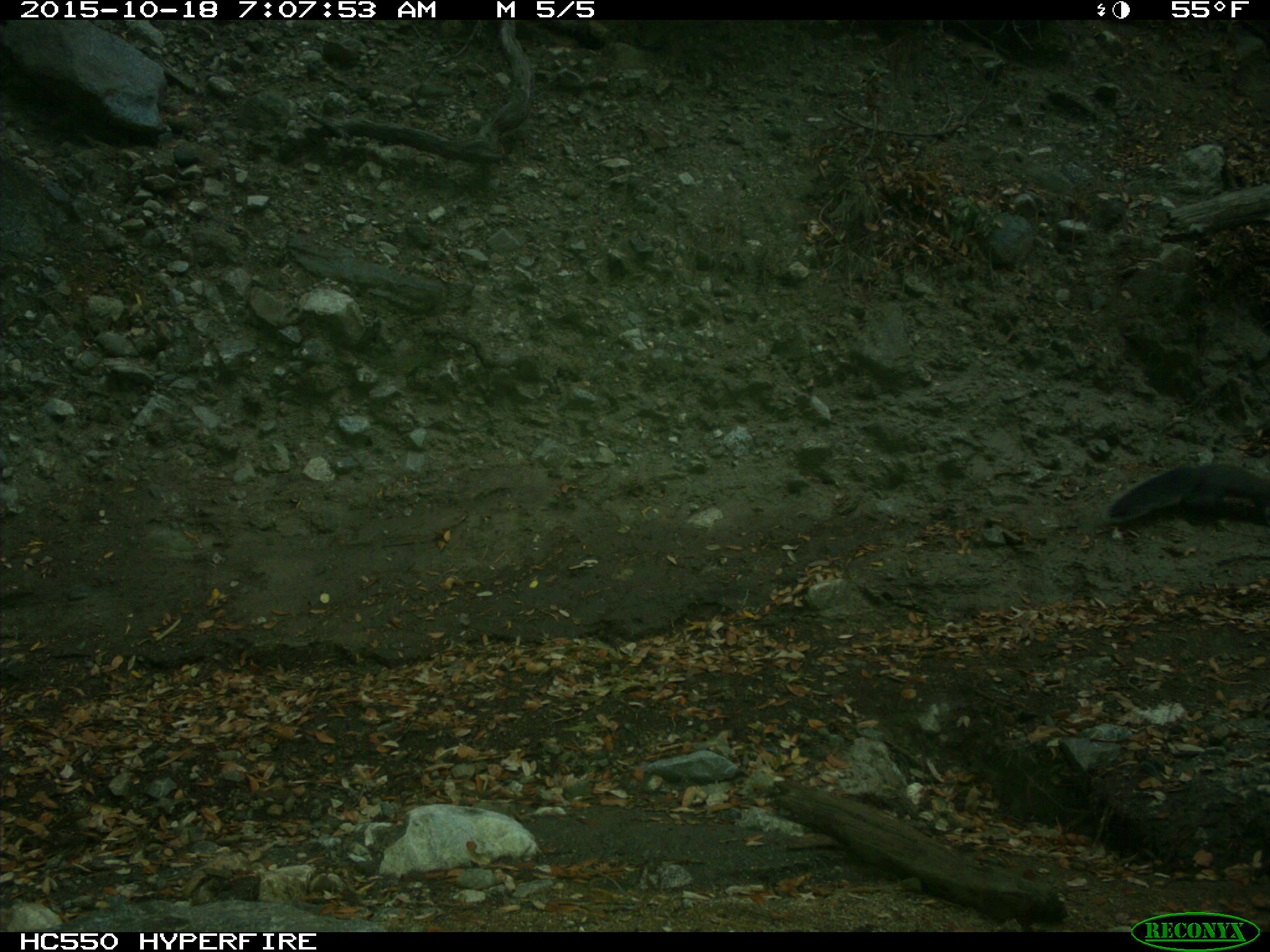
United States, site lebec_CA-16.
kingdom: Animalia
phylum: Chordata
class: Mammalia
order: Rodentia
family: Sciuridae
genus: Sciurus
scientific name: Sciurus carolinensis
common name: eastern gray squirrel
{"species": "Sciurus carolinensis (eastern gray squirrel)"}